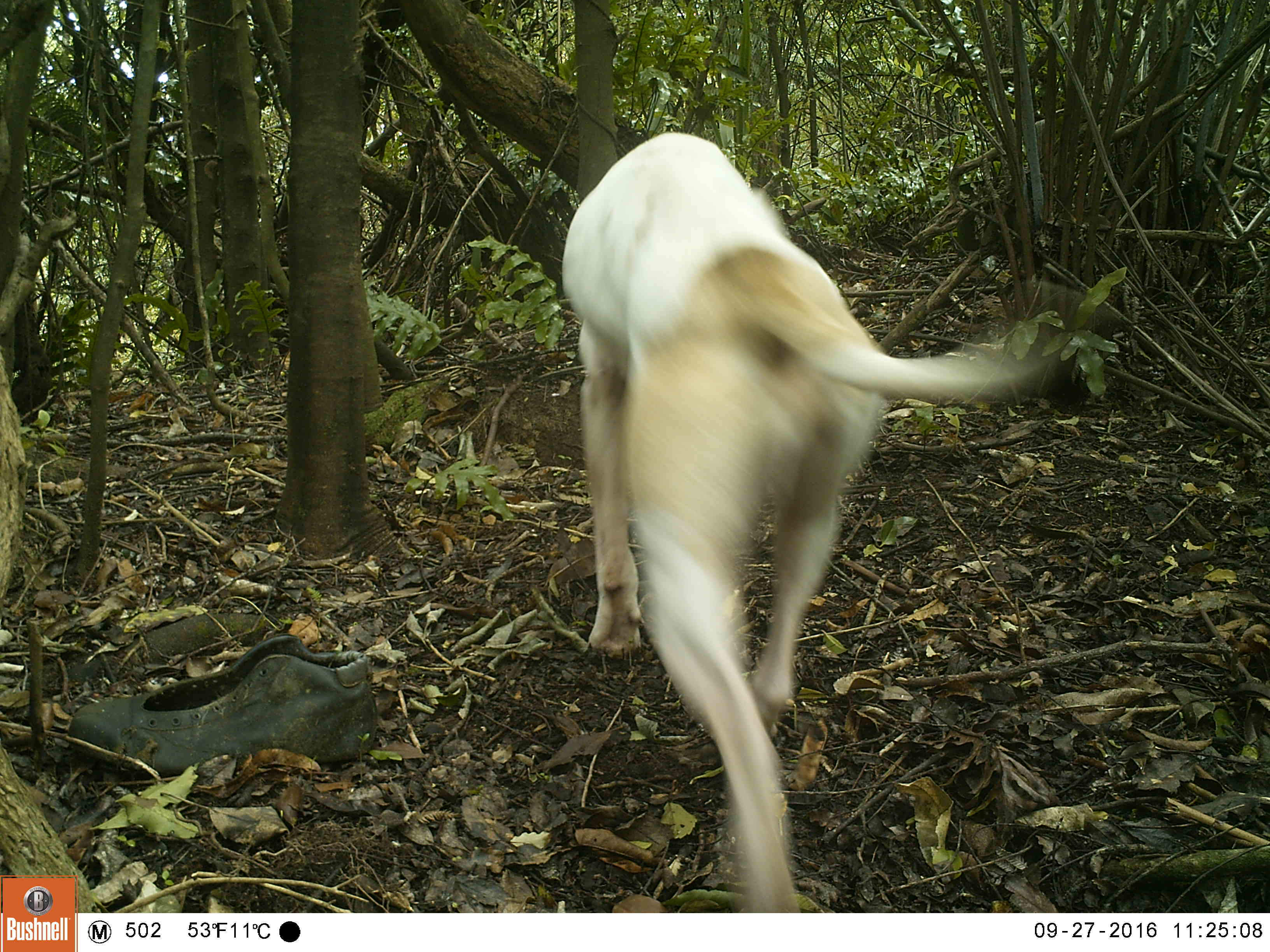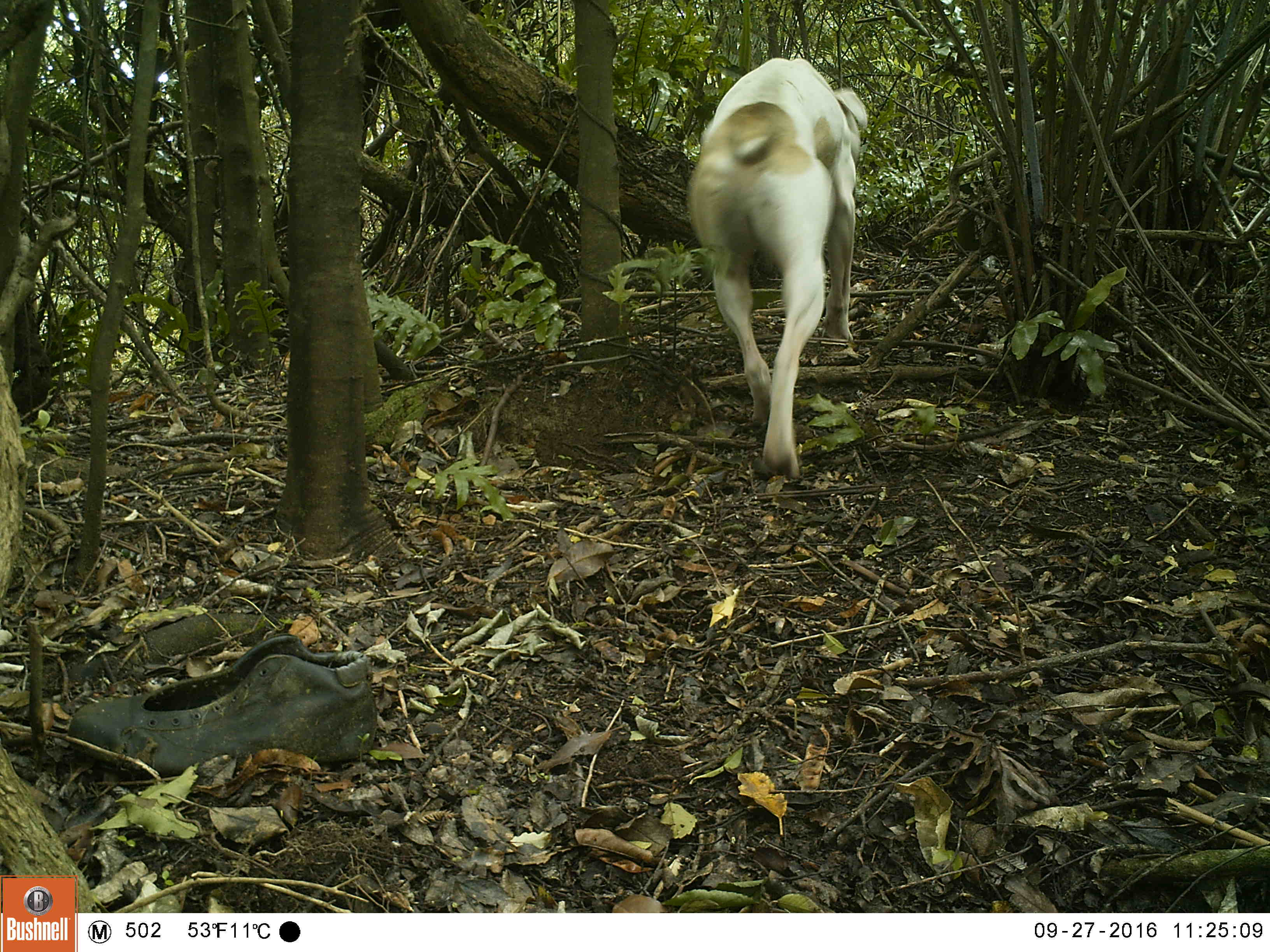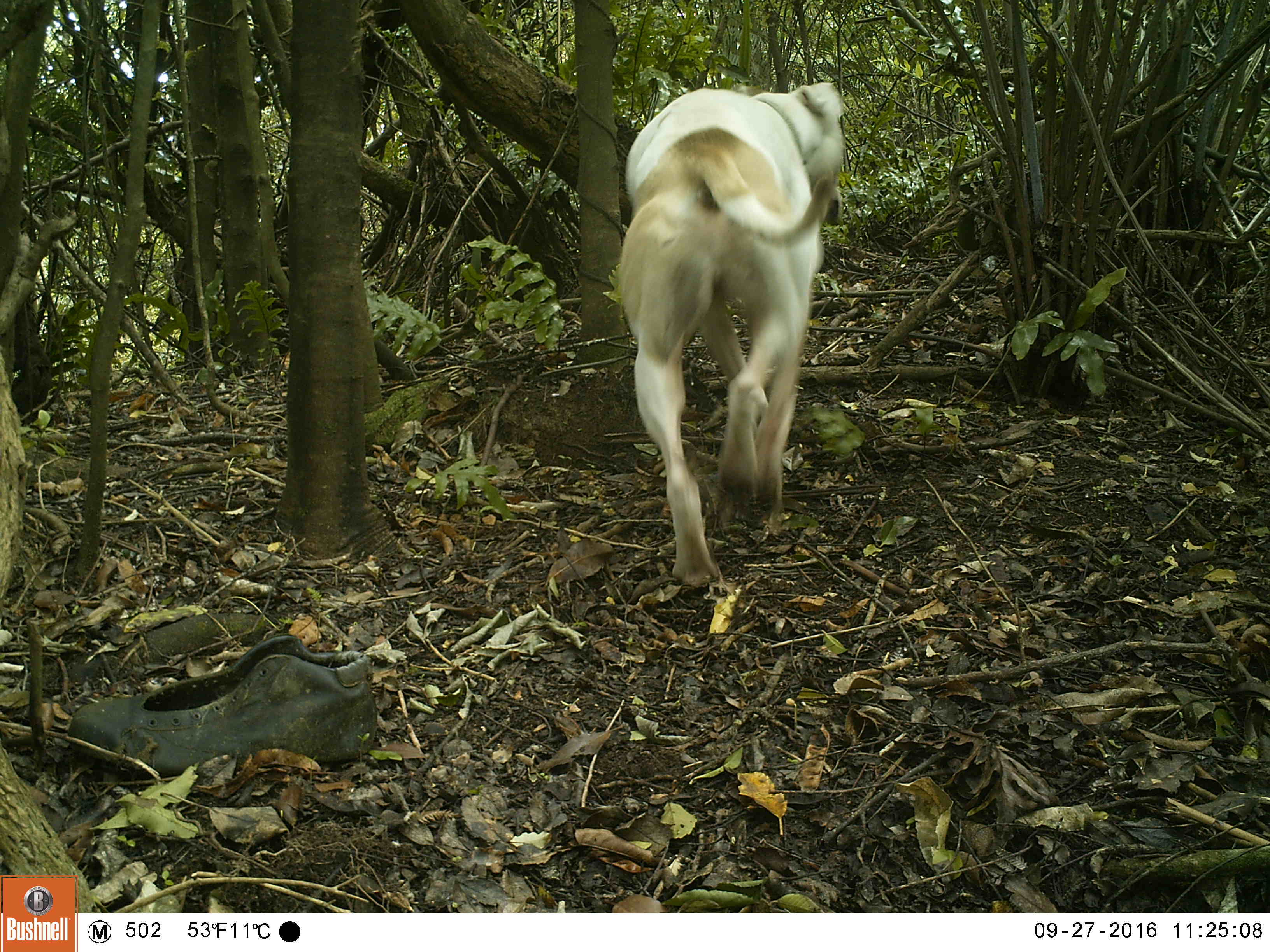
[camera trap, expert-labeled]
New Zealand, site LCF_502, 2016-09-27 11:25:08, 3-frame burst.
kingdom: Animalia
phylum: Chordata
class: Mammalia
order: Carnivora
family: Canidae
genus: Canis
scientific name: Canis familiaris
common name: domestic dog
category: dog